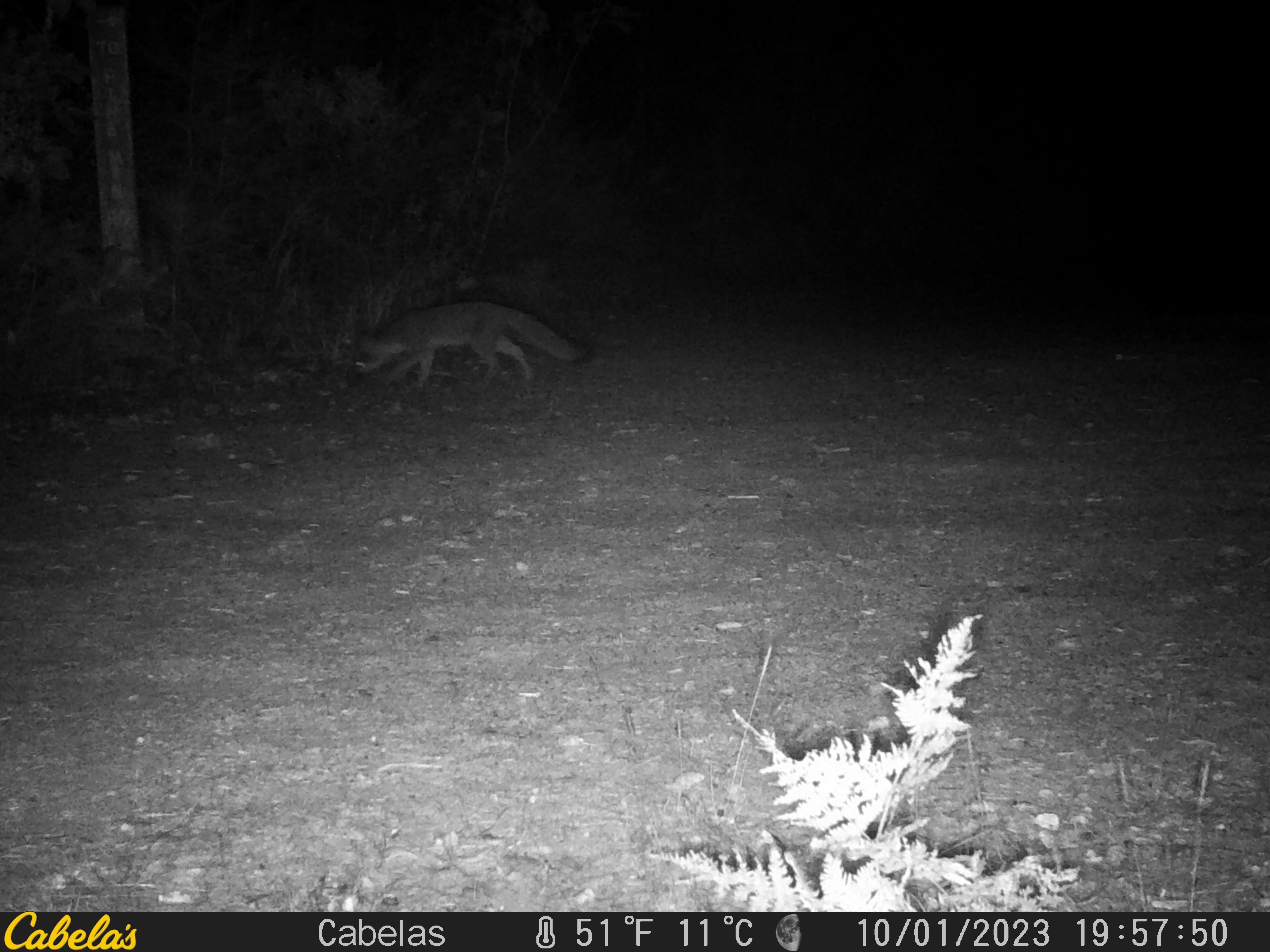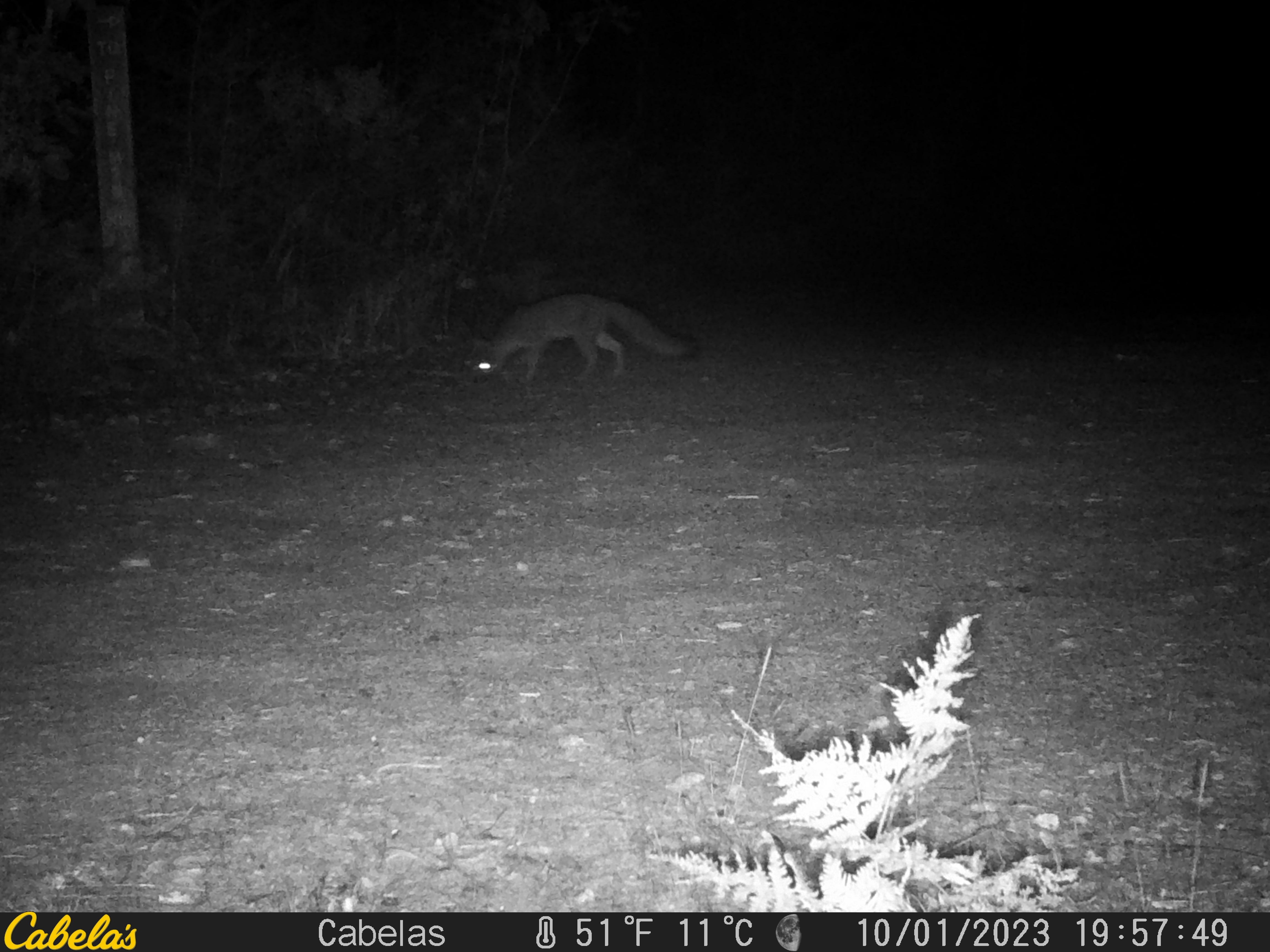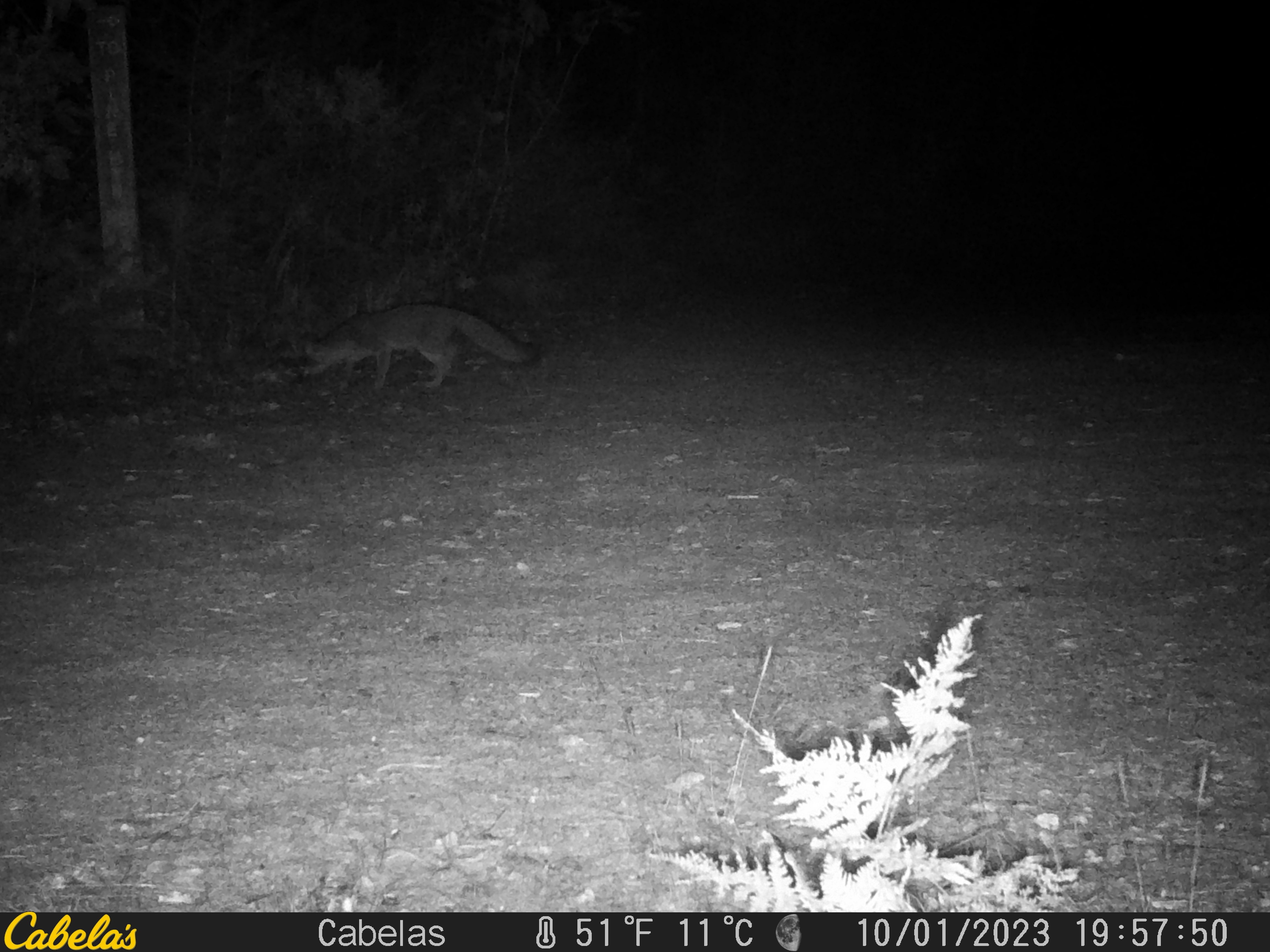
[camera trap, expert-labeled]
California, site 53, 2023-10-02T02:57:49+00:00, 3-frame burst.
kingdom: Animalia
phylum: Chordata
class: Mammalia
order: Carnivora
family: Canidae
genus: Urocyon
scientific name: Urocyon cinereoargenteus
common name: gray fox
Gray fox (Urocyon cinereoargenteus).